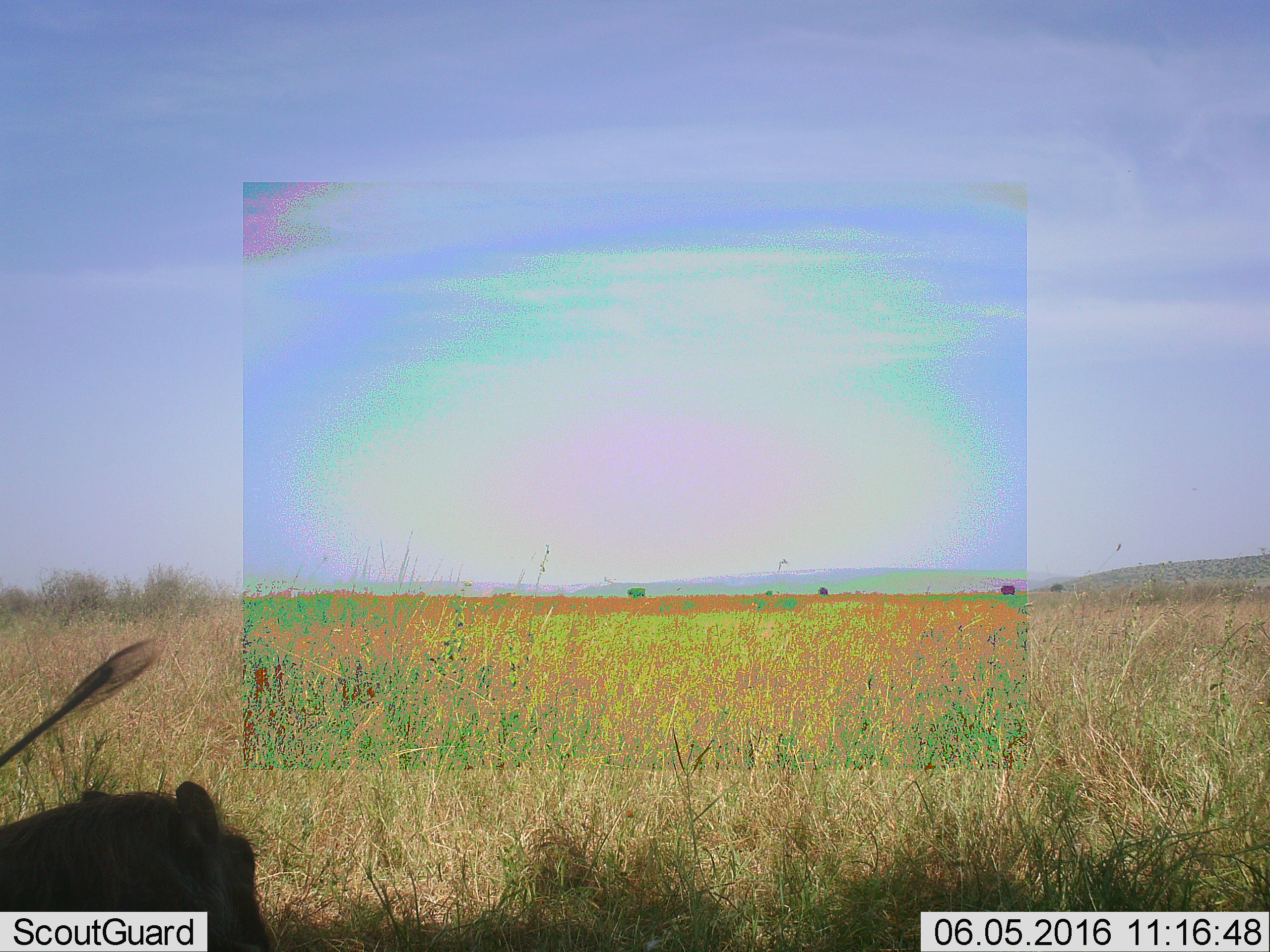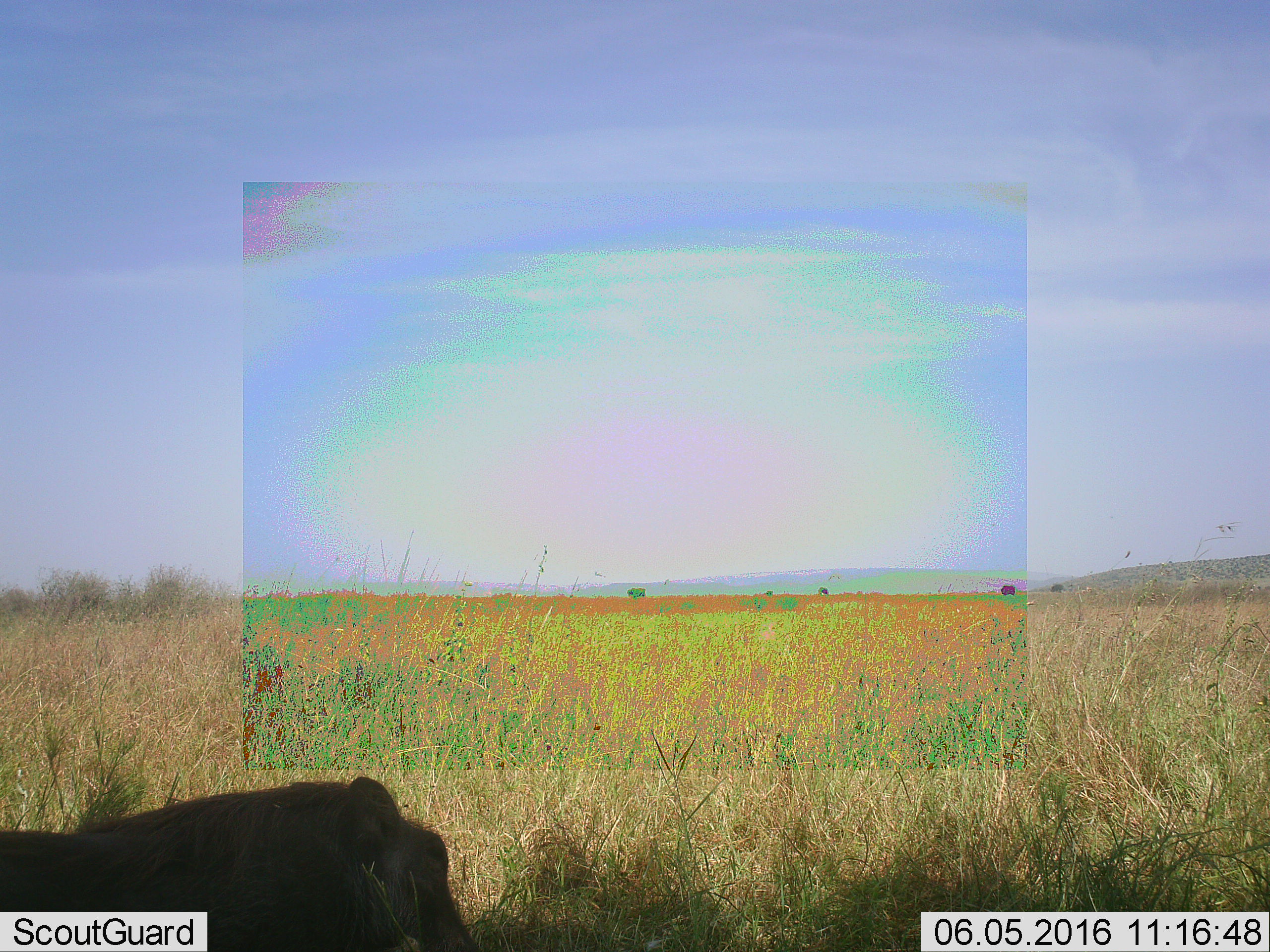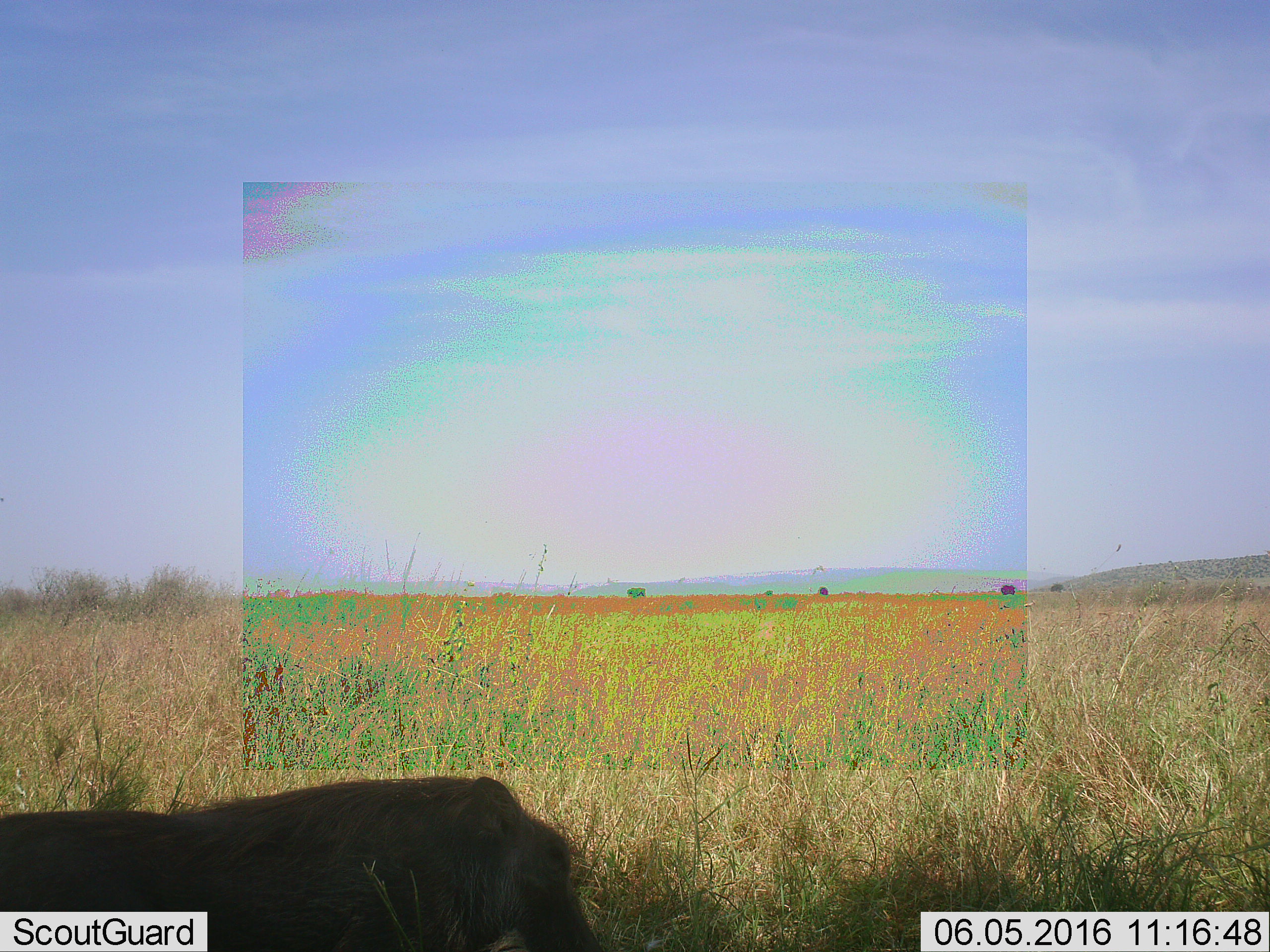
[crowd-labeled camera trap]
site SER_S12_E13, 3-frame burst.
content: unidentified animal